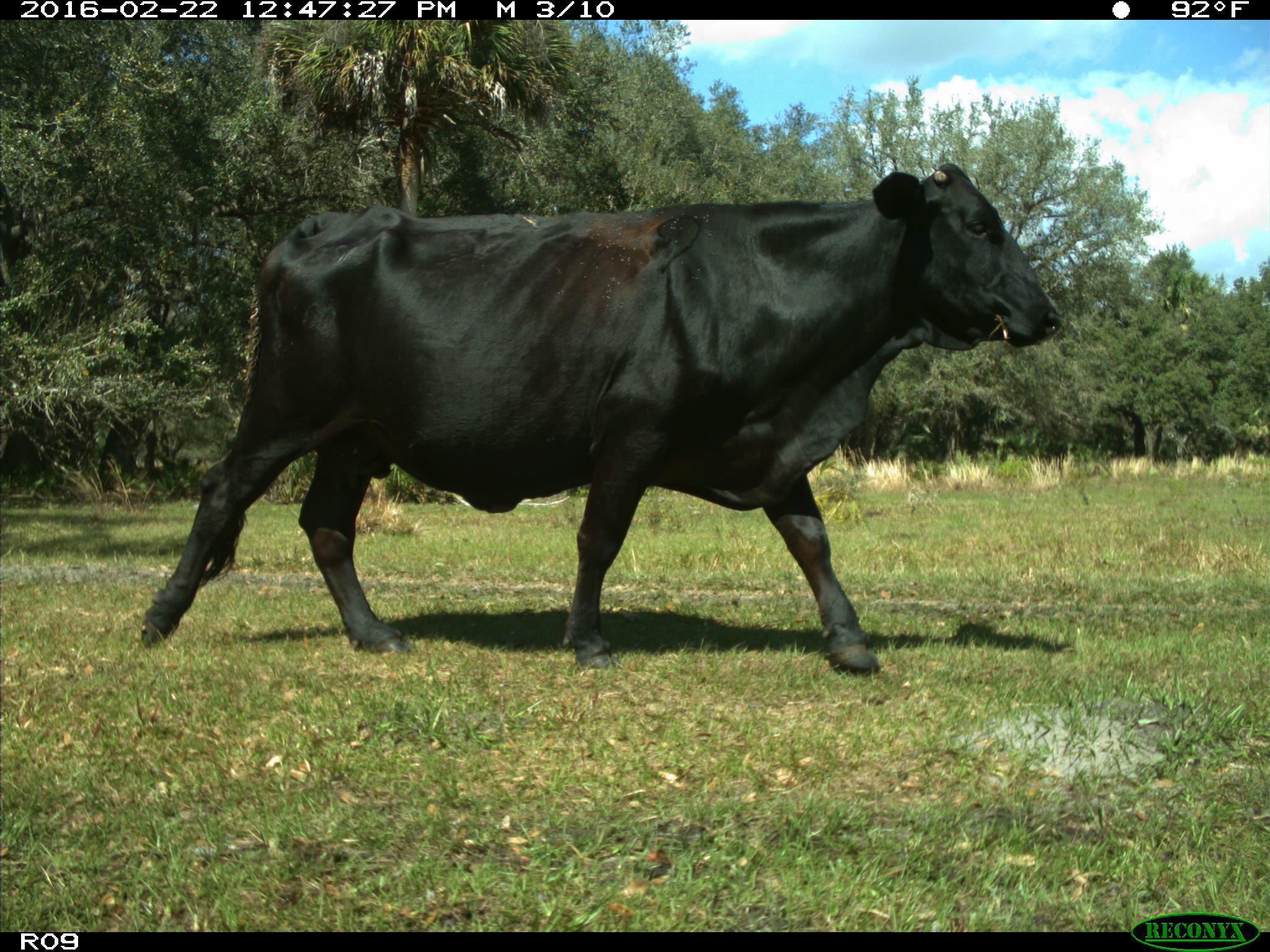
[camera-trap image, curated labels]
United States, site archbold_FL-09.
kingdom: Animalia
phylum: Chordata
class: Mammalia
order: Artiodactyla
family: Bovidae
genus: Bos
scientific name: Bos taurus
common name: domestic cow